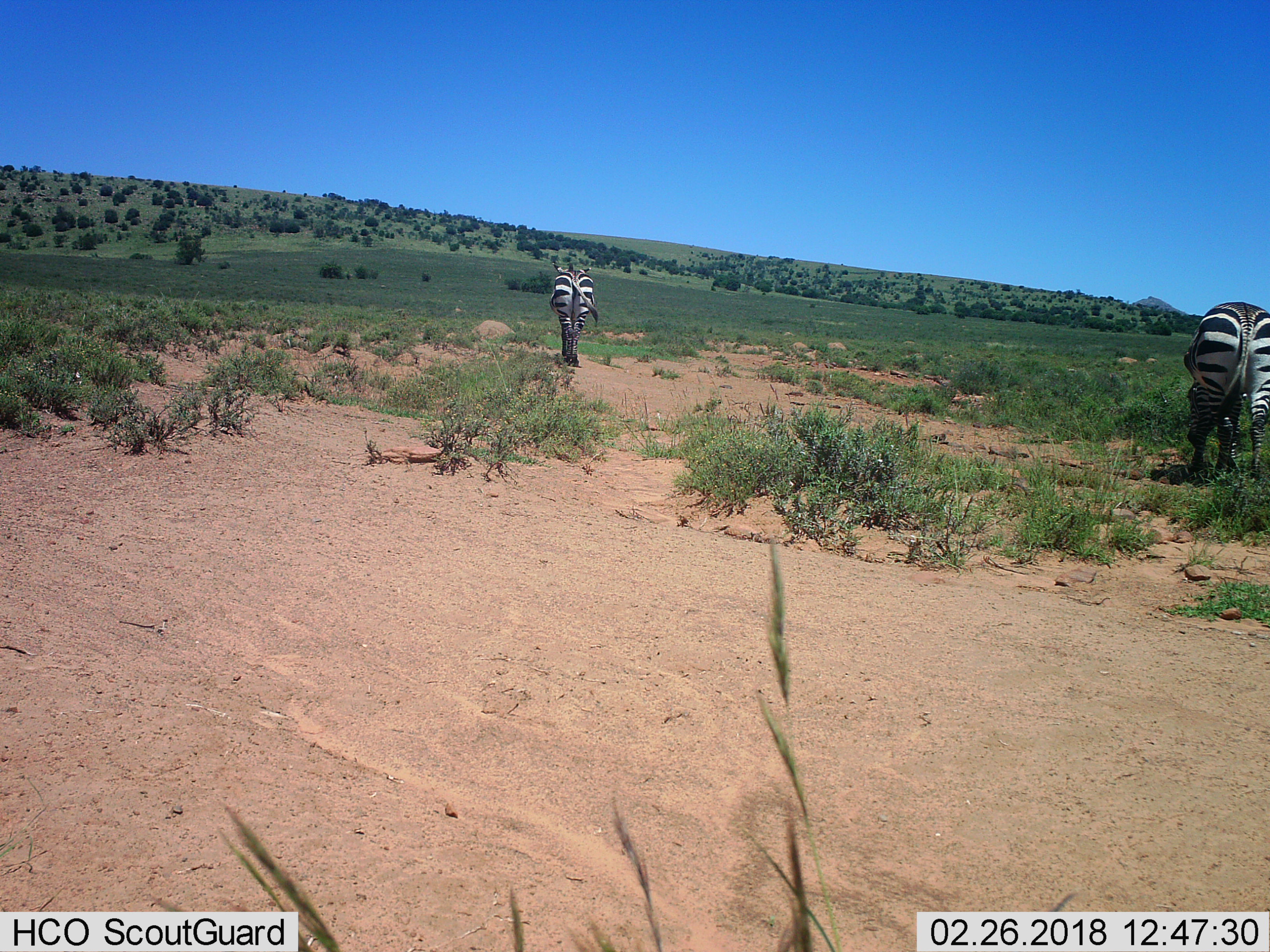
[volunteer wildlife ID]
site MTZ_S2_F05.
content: unidentified animal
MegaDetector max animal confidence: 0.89